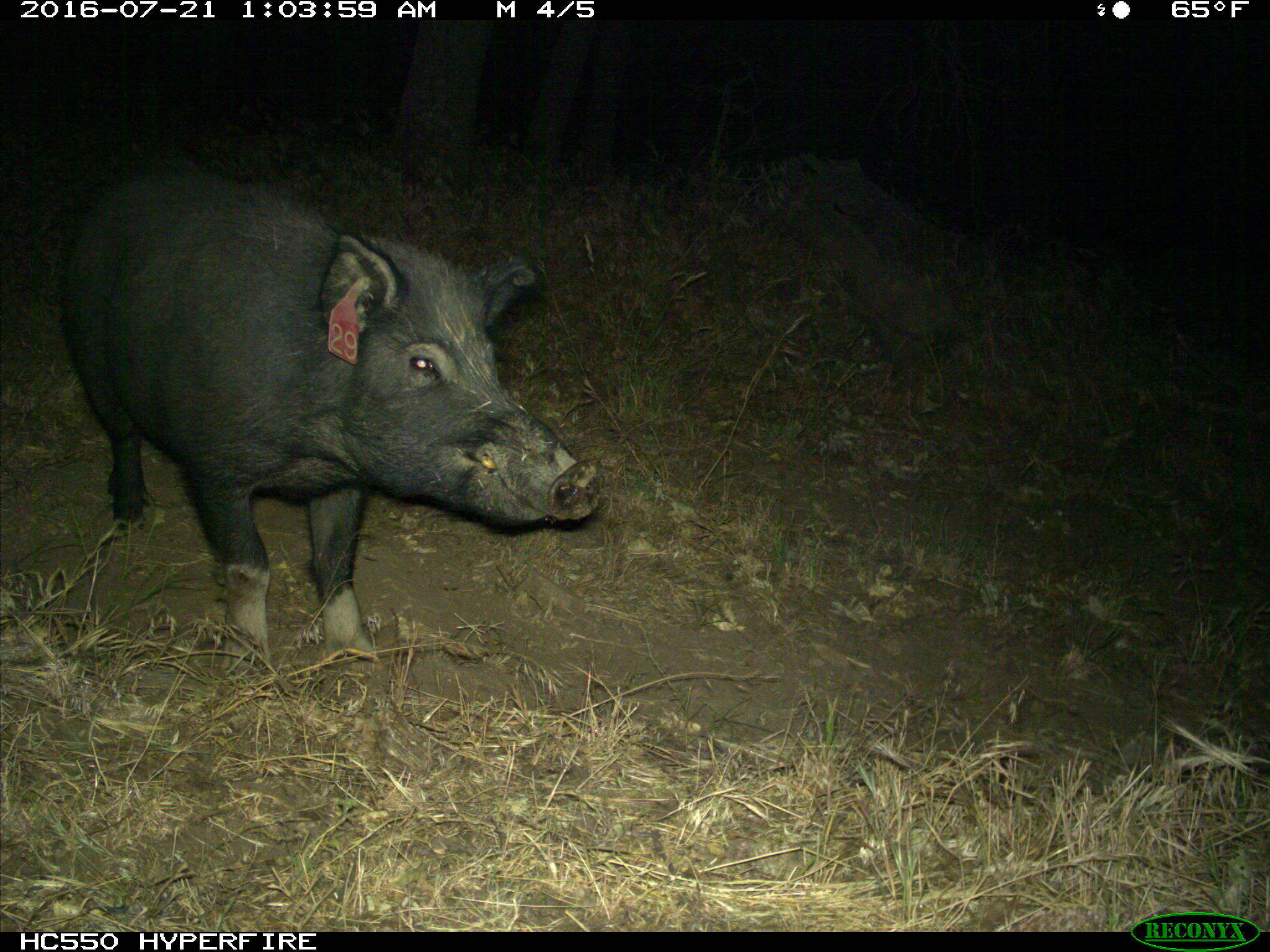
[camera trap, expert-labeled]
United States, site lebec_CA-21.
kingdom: Animalia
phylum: Chordata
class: Mammalia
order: Artiodactyla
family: Suidae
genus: Sus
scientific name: Sus scrofa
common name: wild boar